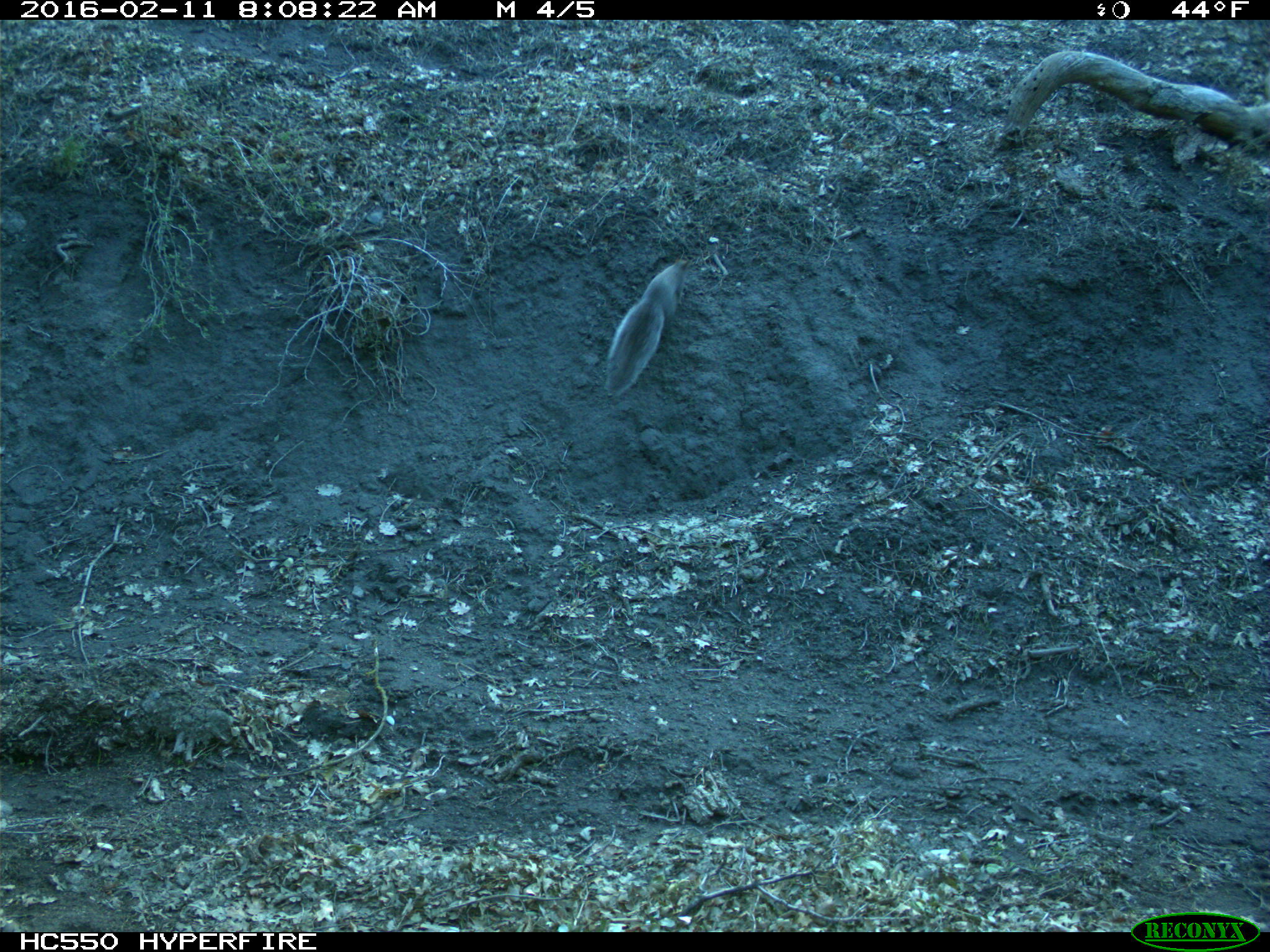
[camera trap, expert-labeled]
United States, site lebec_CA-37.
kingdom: Animalia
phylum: Chordata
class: Mammalia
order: Rodentia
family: Sciuridae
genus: Sciurus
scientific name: Sciurus carolinensis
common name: eastern gray squirrel